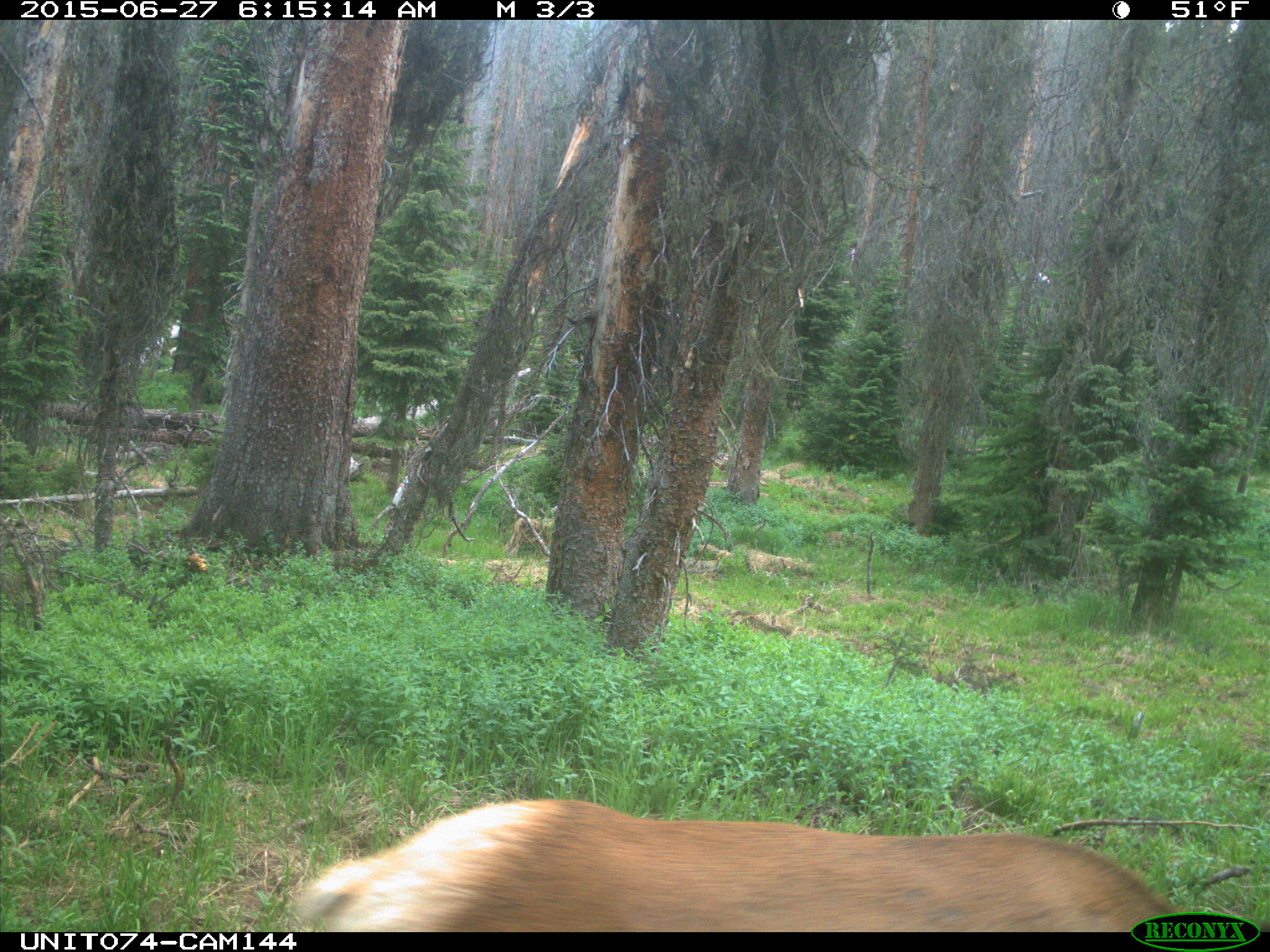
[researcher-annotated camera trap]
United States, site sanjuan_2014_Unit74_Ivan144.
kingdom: Animalia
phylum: Chordata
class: Mammalia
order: Artiodactyla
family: Cervidae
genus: Cervus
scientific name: Cervus elaphus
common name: red deer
Cervus elaphus (red deer).